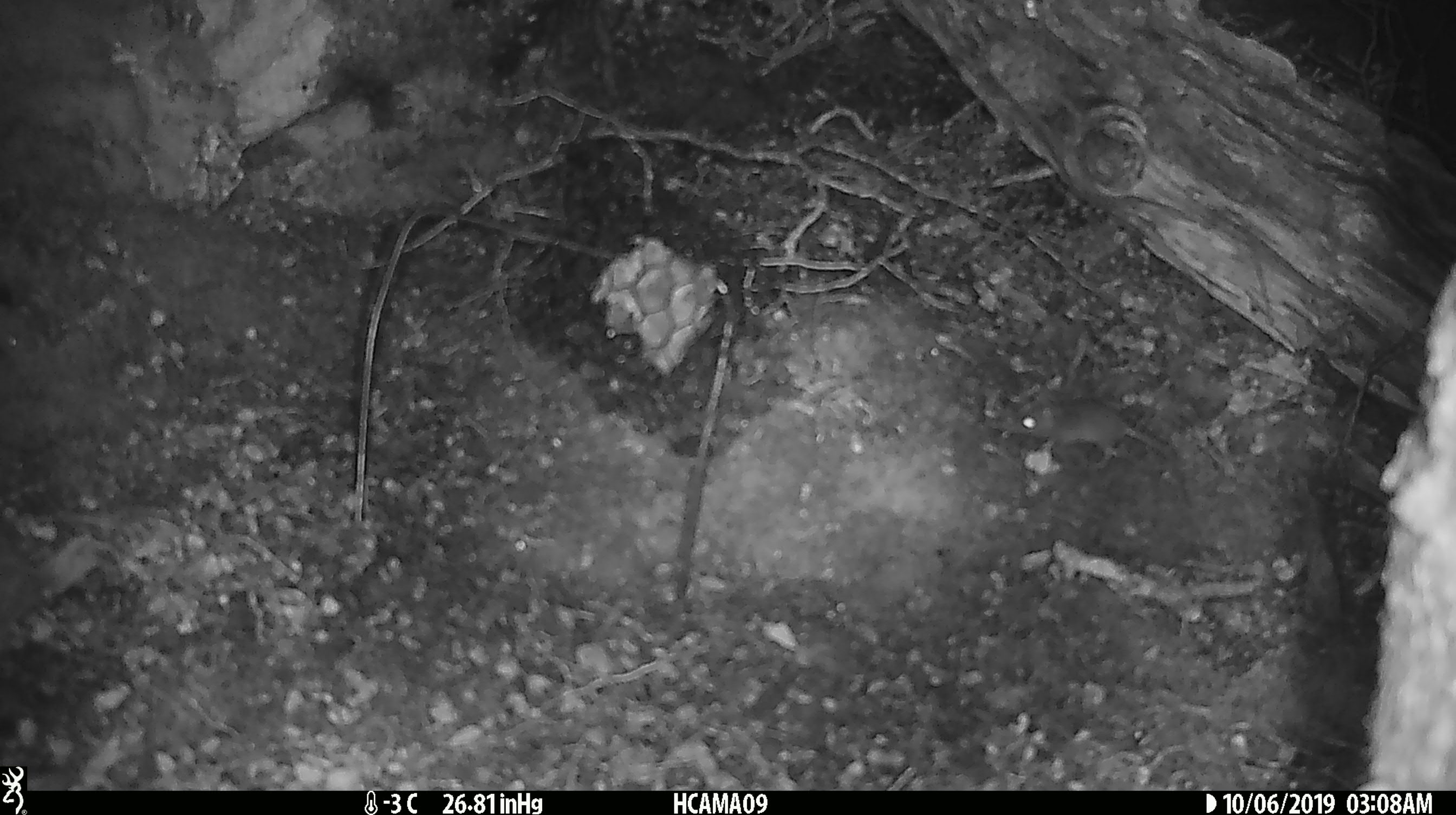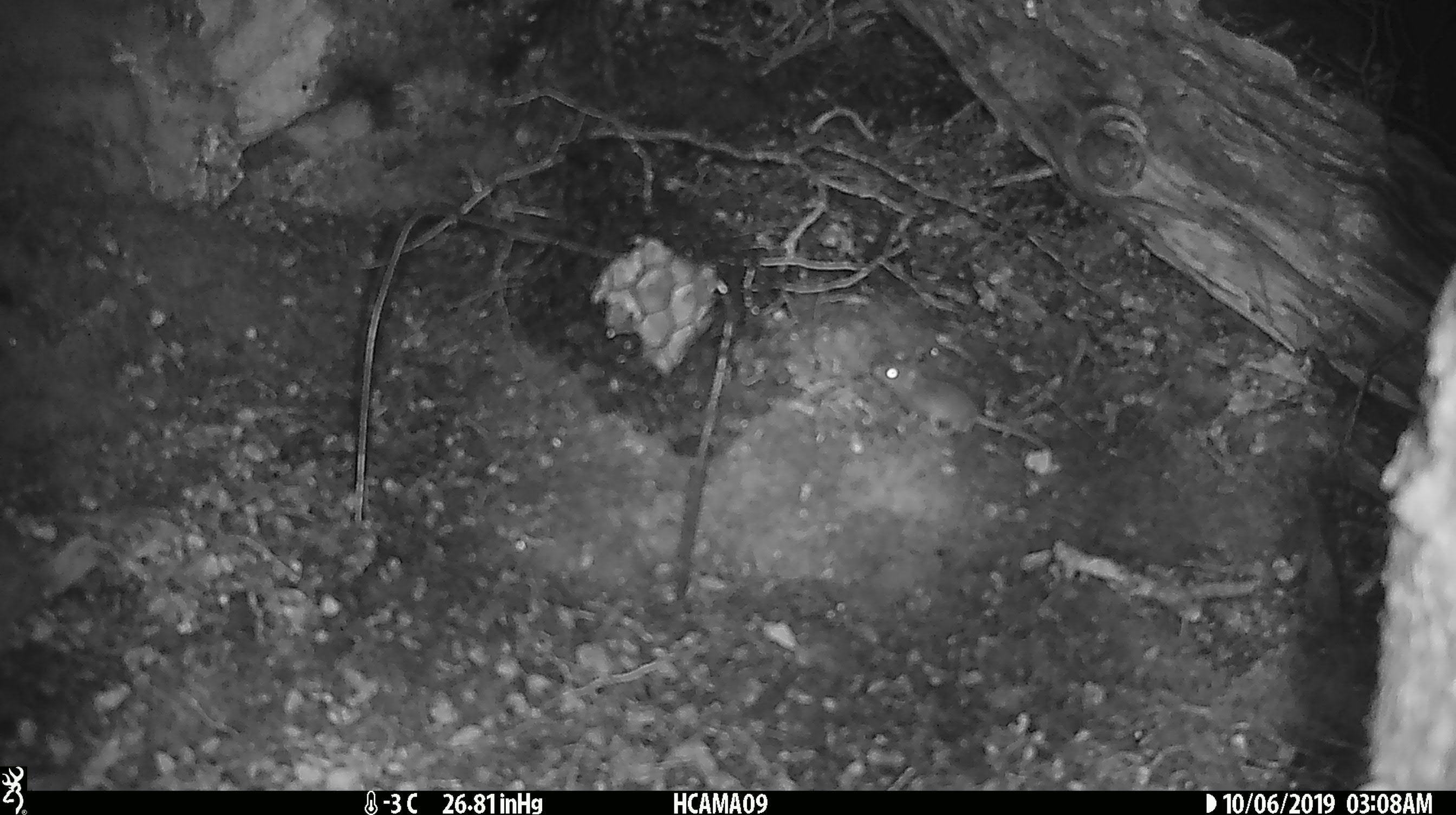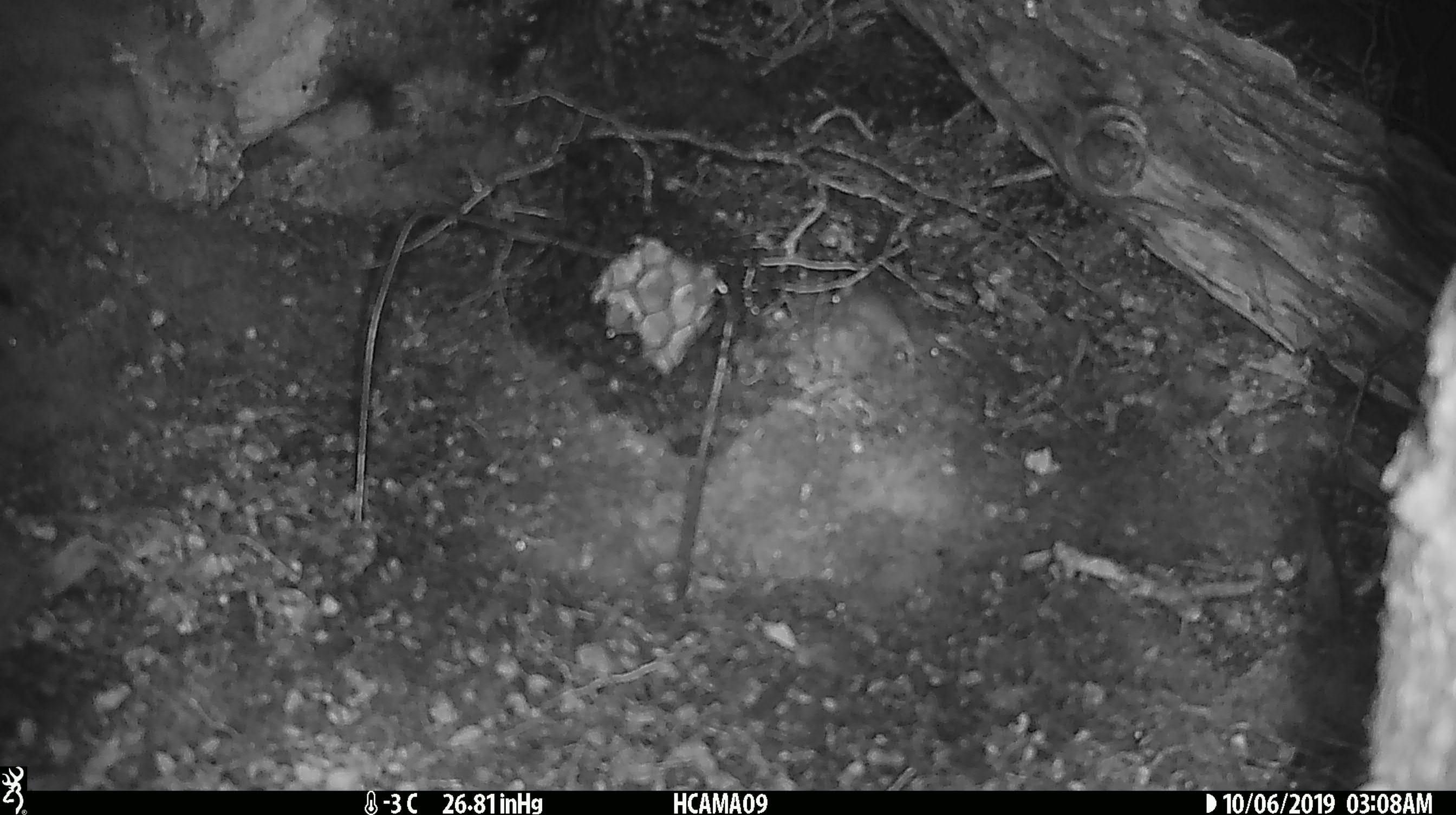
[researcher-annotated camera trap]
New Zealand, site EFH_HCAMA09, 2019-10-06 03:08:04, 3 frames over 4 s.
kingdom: Animalia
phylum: Chordata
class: Mammalia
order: Rodentia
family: Muridae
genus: Mus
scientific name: Mus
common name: mouse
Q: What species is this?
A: Mouse (Mus).